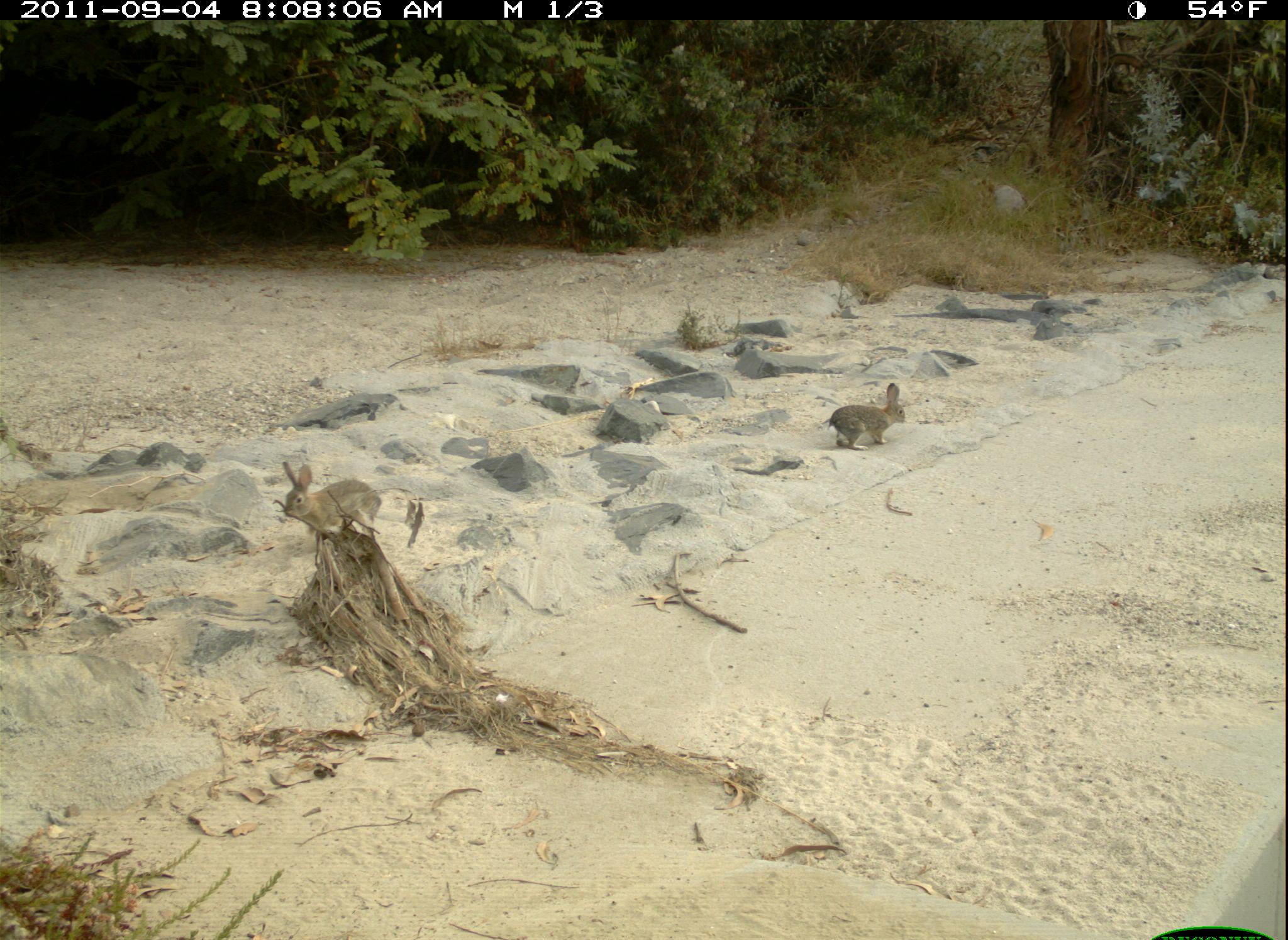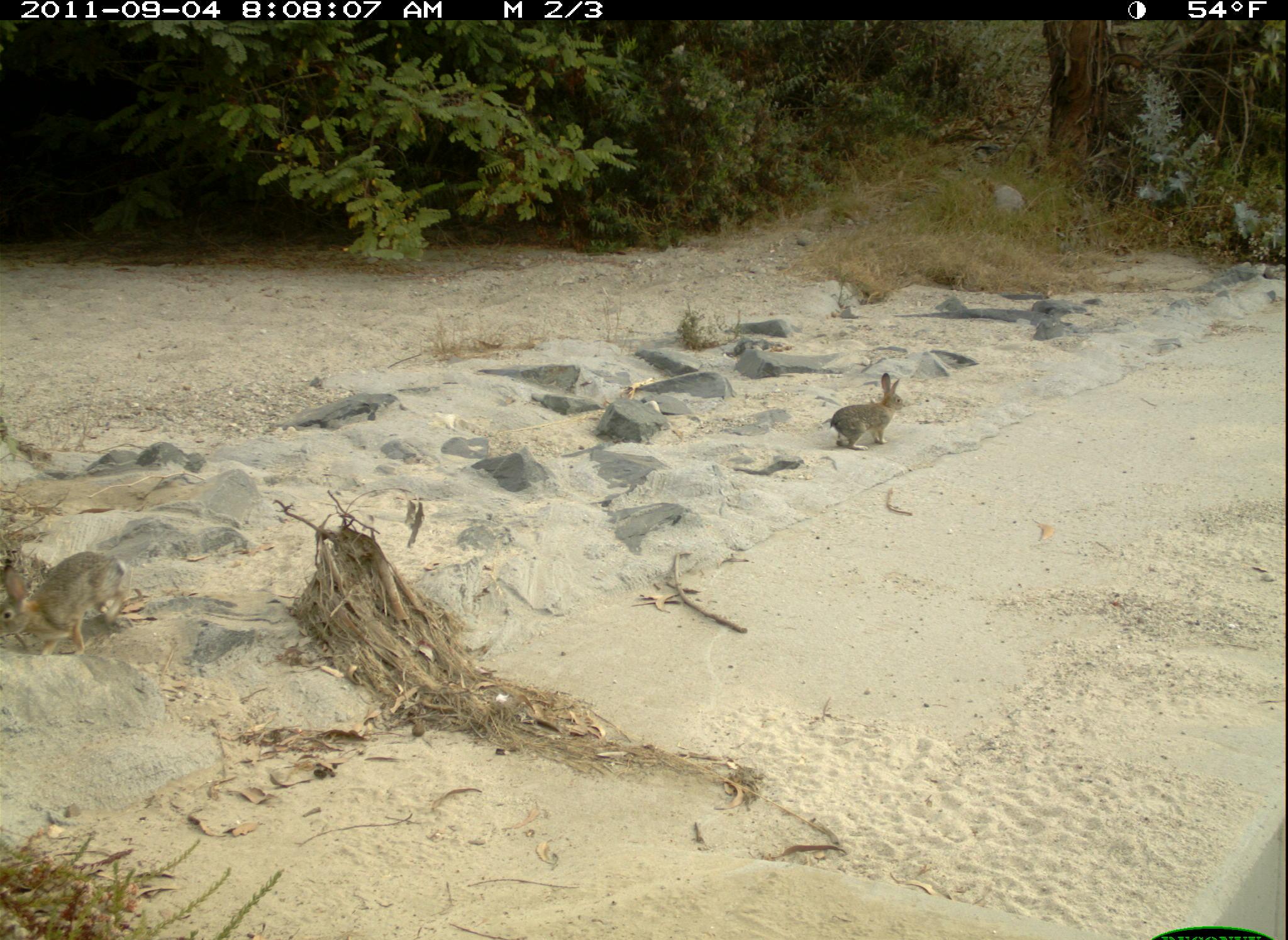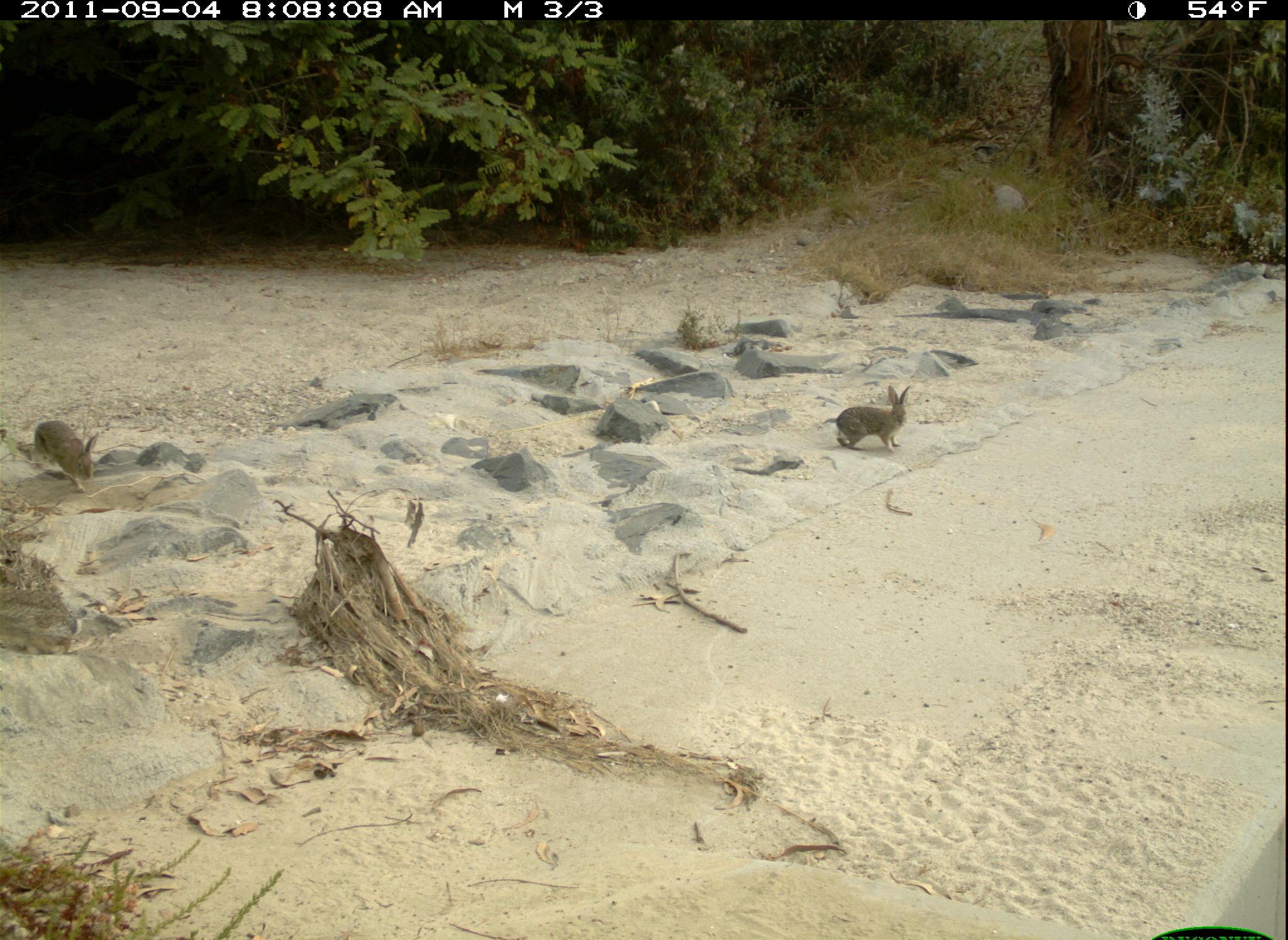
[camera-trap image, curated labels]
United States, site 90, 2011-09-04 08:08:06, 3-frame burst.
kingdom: Animalia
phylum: Chordata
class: Mammalia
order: Lagomorpha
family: Leporidae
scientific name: Leporidae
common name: rabbits and hares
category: rabbit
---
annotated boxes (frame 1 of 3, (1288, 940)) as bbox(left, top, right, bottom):
rabbit: bbox(272, 455, 391, 545); bbox(815, 381, 914, 457)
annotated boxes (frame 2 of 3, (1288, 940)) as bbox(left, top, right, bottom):
rabbit: bbox(829, 367, 910, 456)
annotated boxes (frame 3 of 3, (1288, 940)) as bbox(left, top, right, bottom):
rabbit: bbox(28, 412, 109, 498)